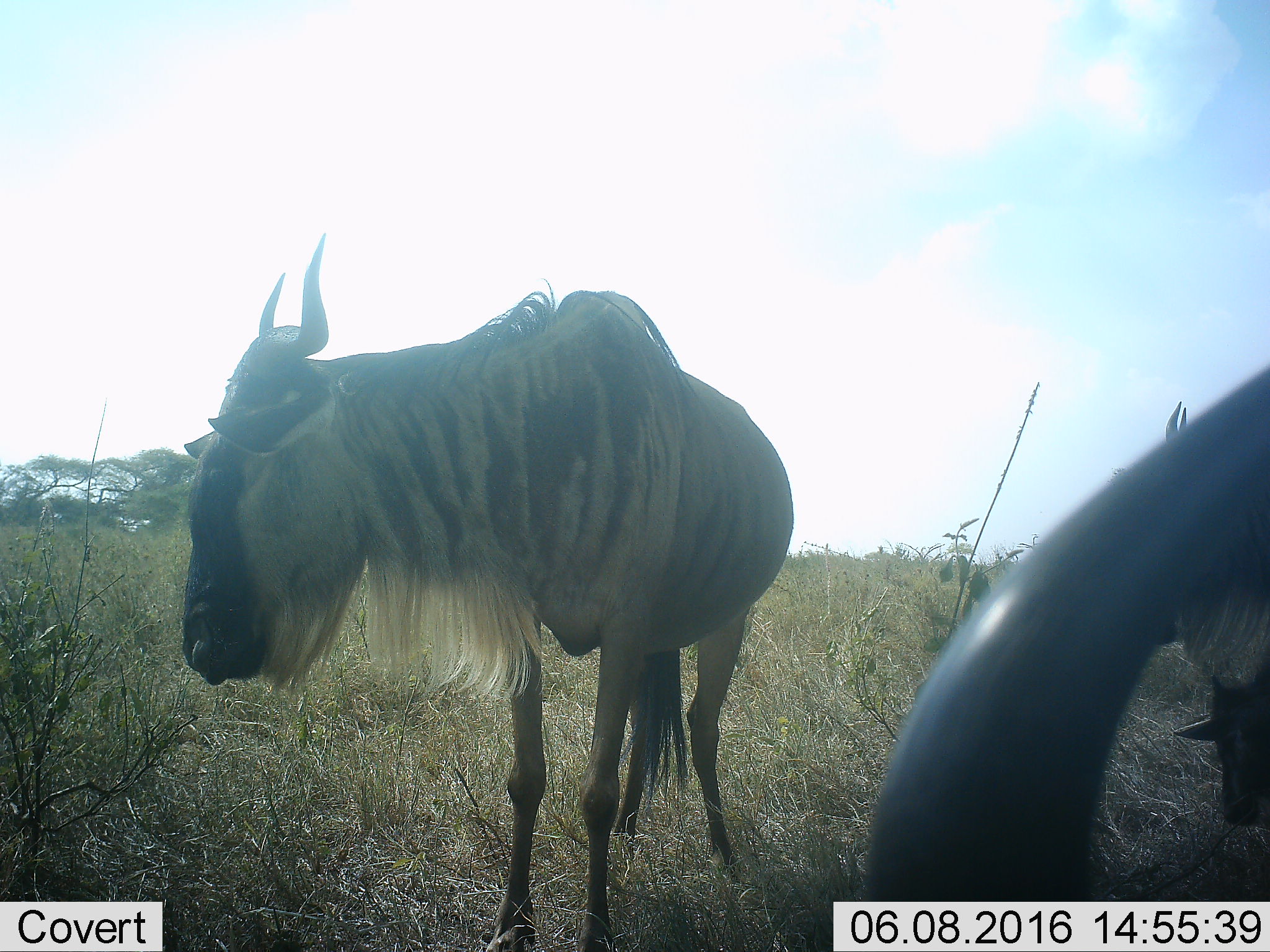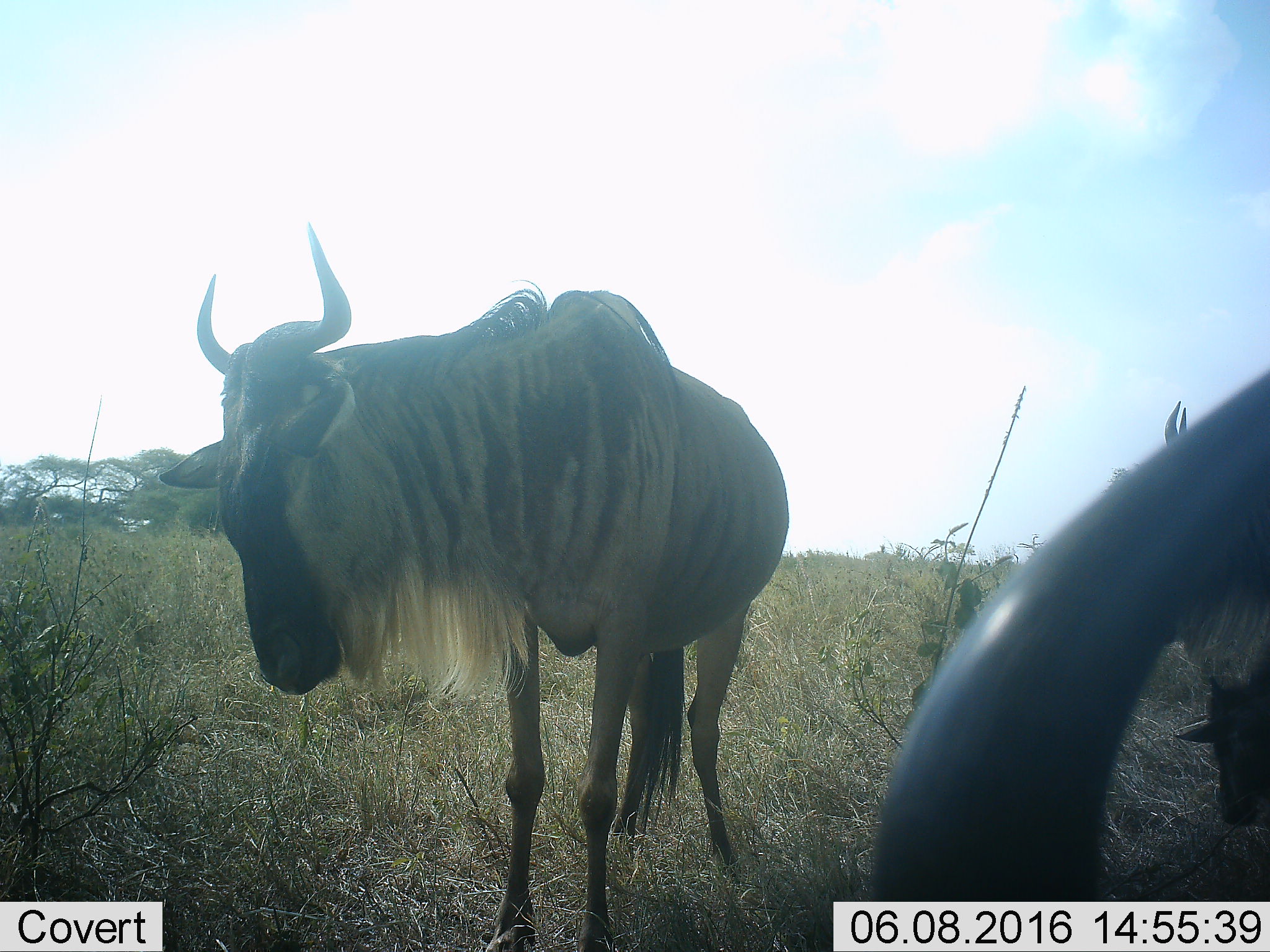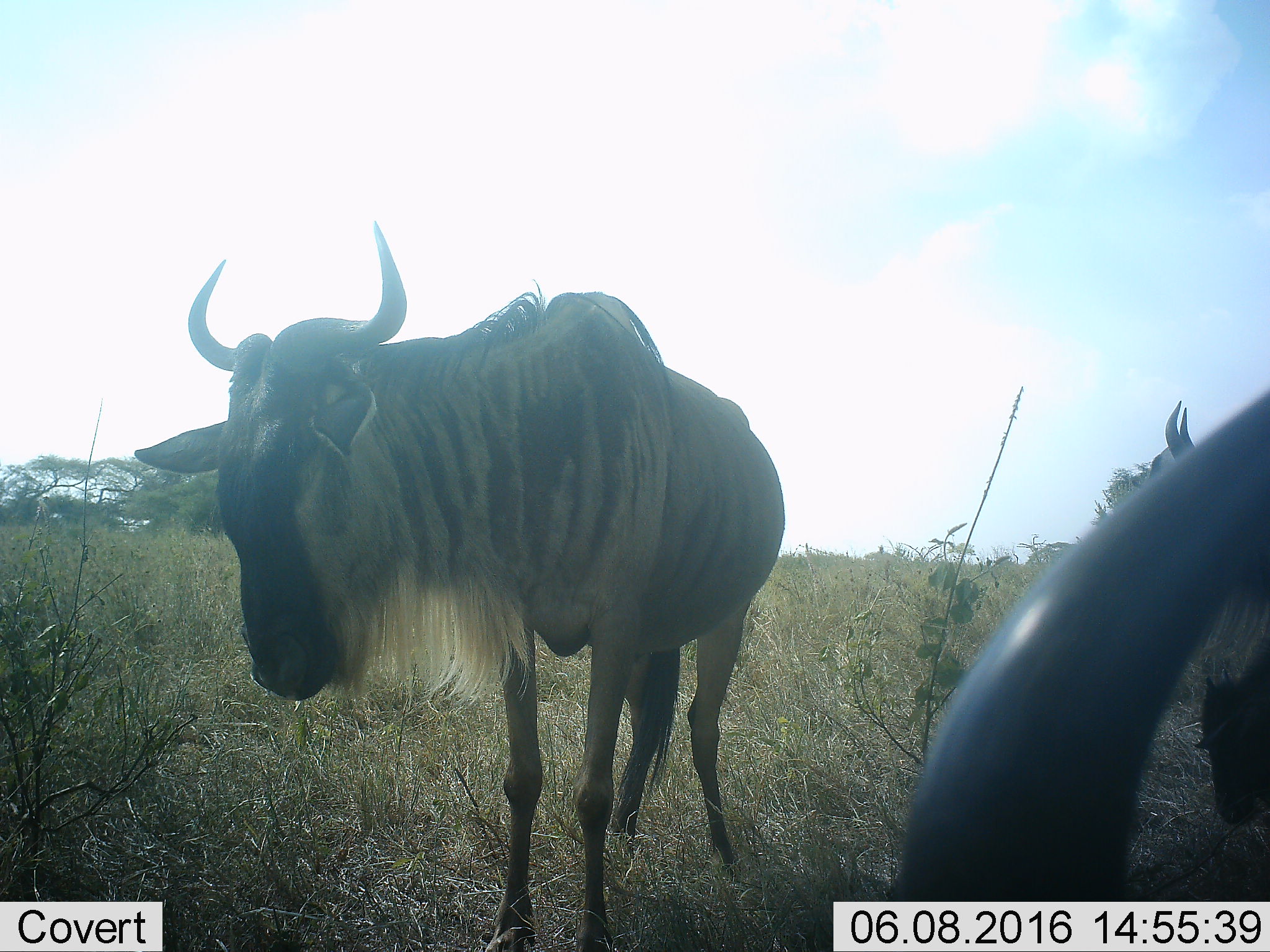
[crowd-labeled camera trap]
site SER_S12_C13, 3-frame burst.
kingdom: Animalia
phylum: Chordata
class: Mammalia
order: Artiodactyla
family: Bovidae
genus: Connochaetes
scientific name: Connochaetes taurinus taurinus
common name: blue wildebeest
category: wildebeestblue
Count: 4.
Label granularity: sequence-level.